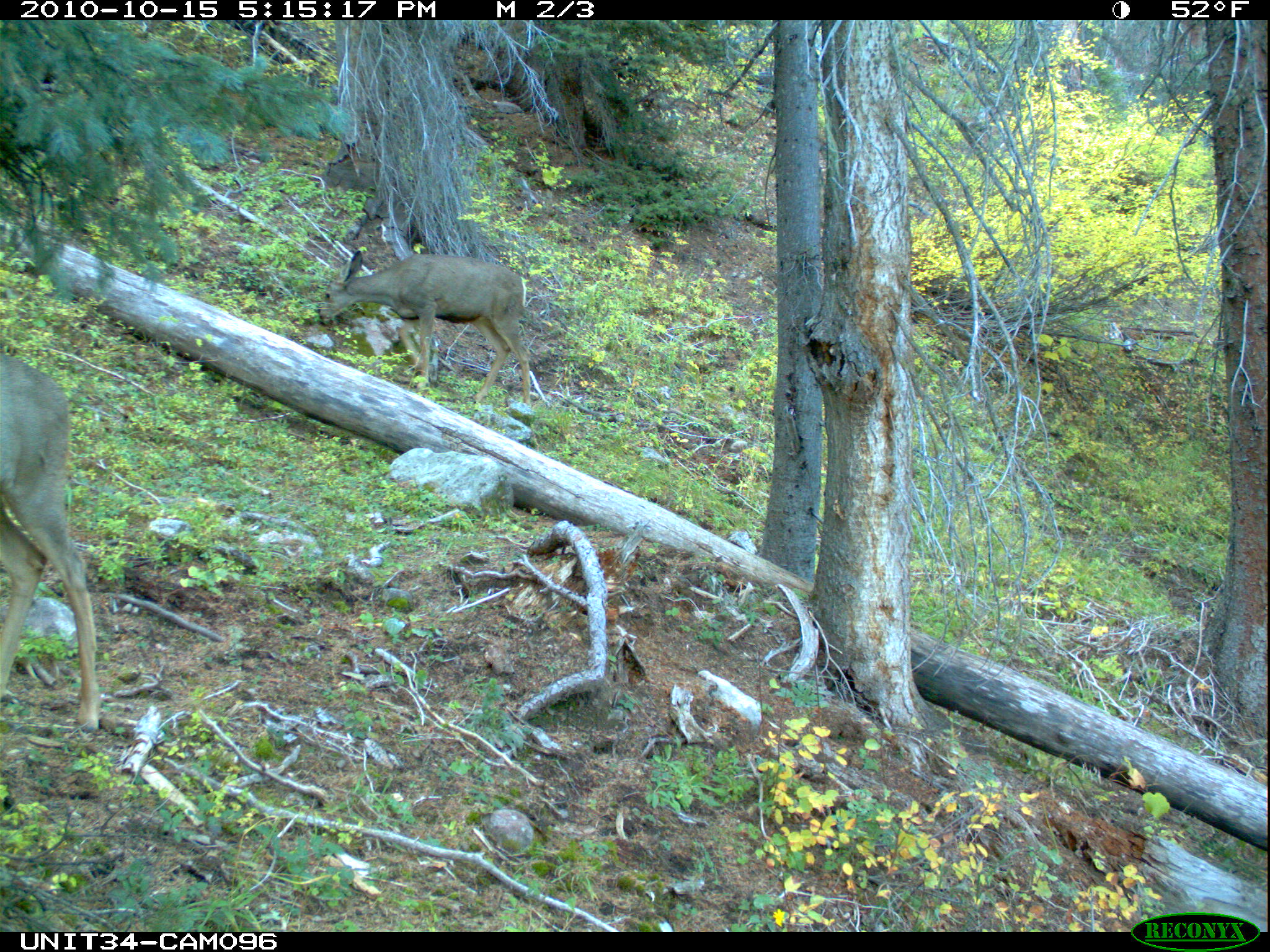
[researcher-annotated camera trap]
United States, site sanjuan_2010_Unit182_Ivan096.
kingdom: Animalia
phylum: Chordata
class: Mammalia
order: Artiodactyla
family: Cervidae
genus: Odocoileus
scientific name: Odocoileus hemionus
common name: mule deer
Odocoileus hemionus (mule deer).